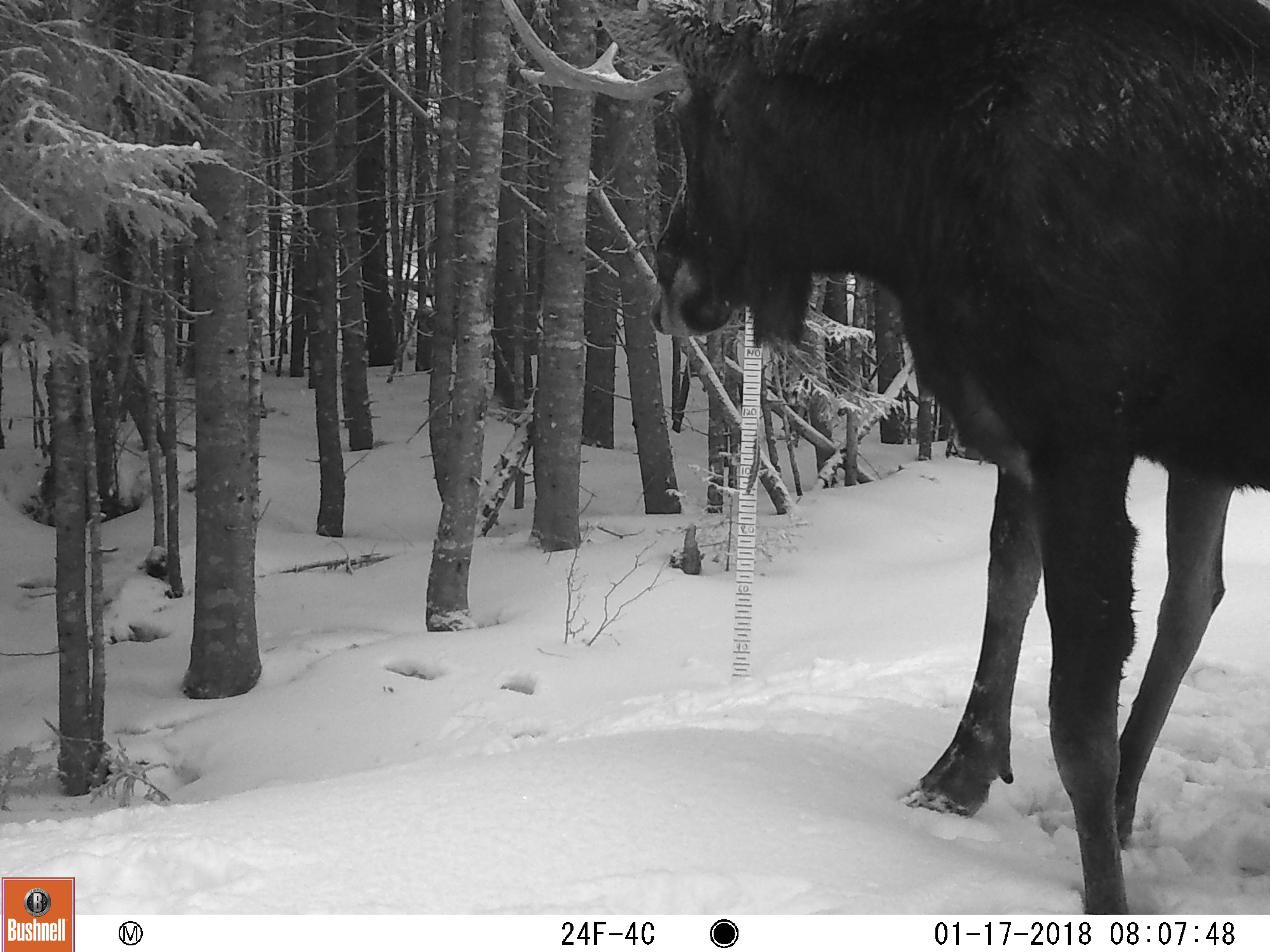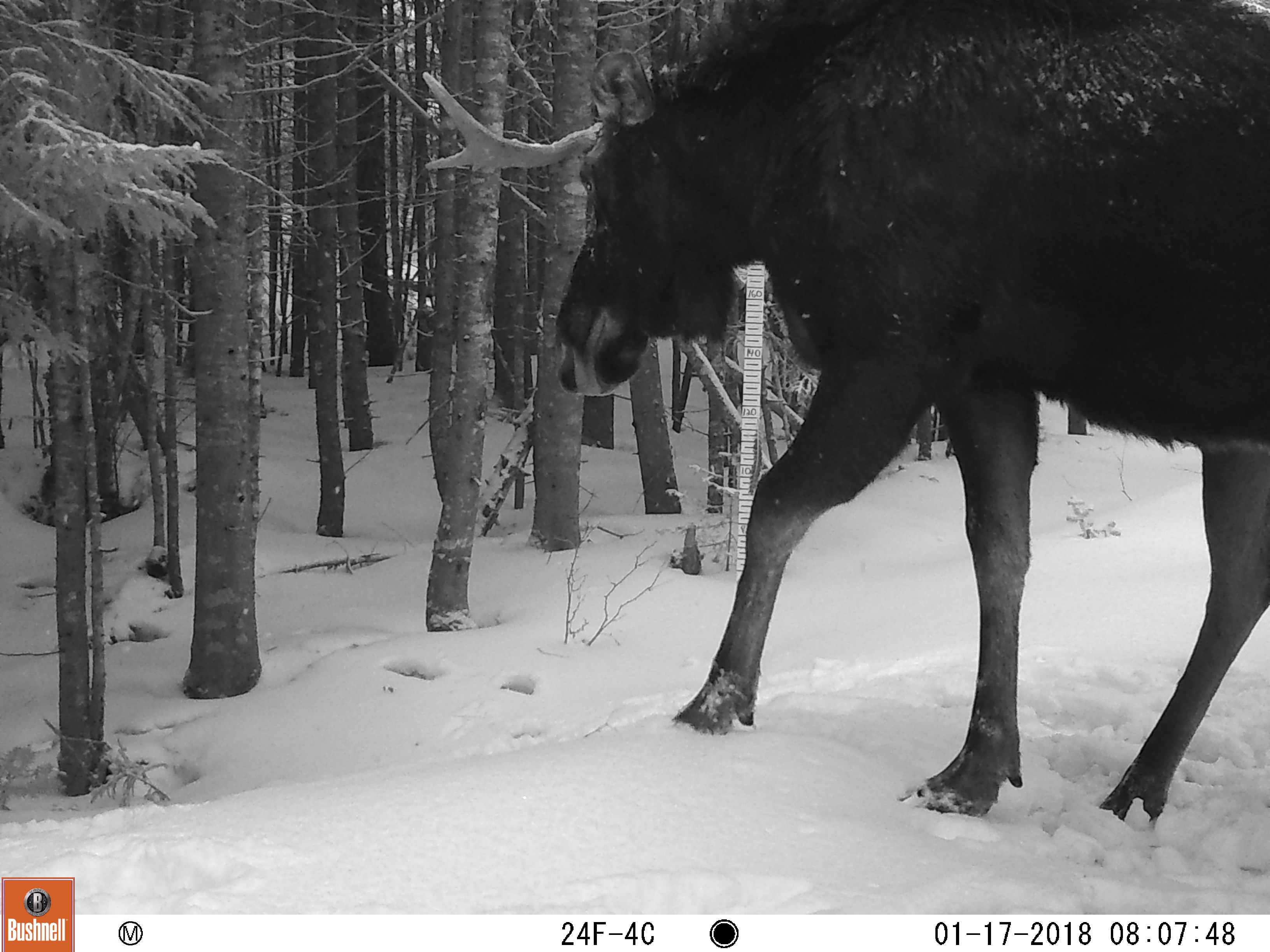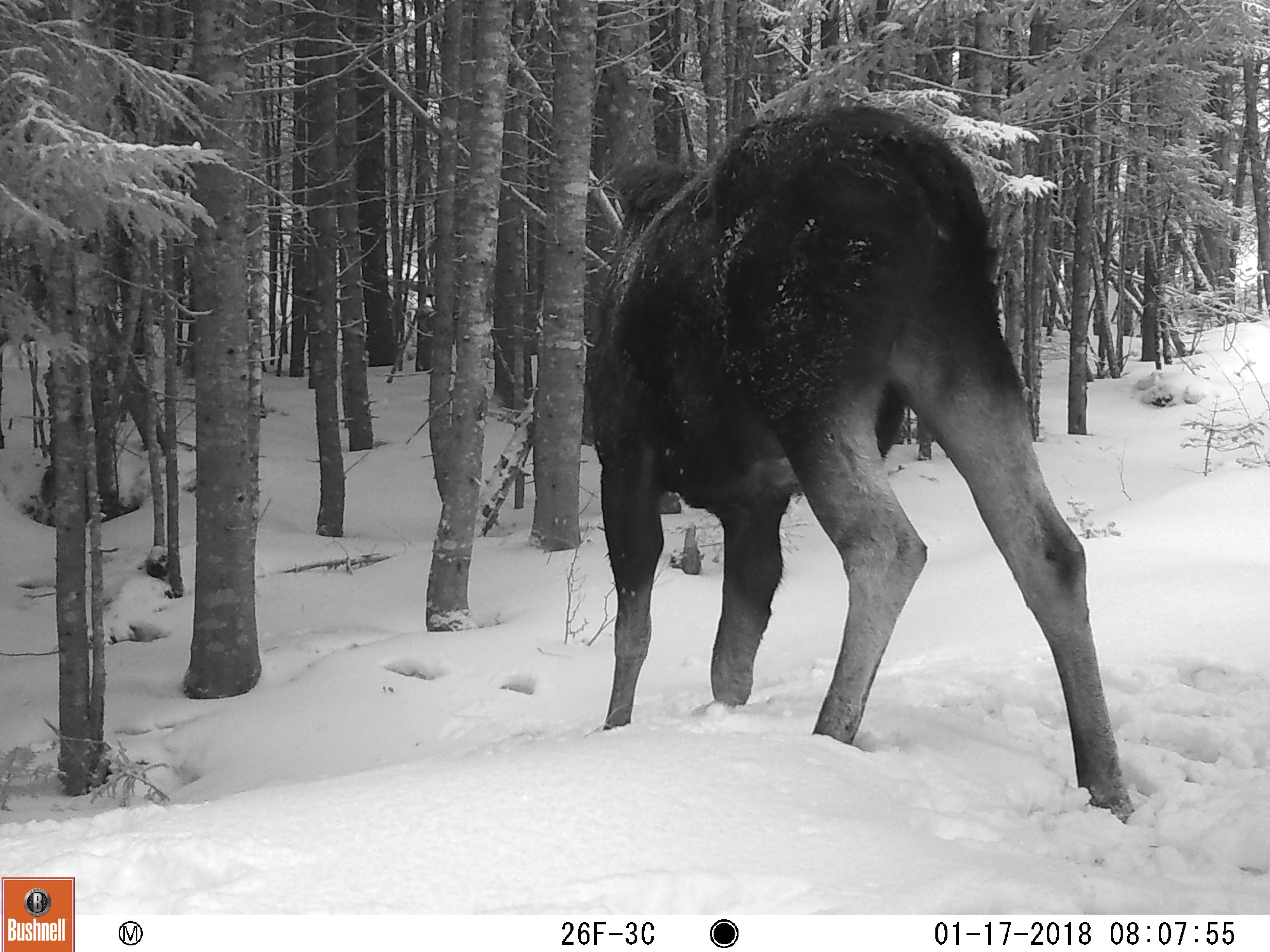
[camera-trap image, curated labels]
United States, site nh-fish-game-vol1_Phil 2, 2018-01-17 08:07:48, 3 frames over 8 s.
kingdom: Animalia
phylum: Chordata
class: Mammalia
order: Artiodactyla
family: Cervidae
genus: Alces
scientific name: Alces alces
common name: moose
Moose (Alces alces).